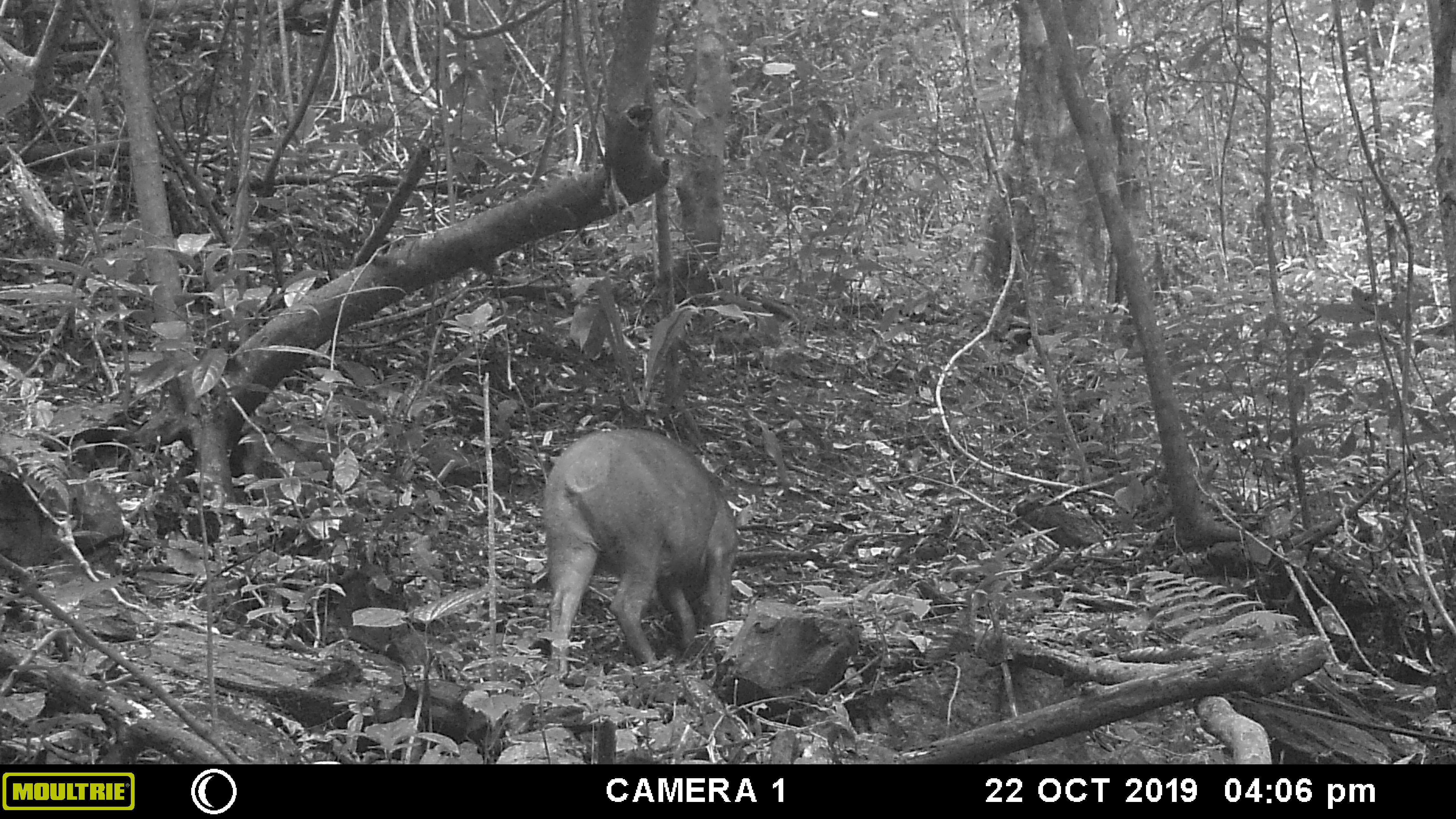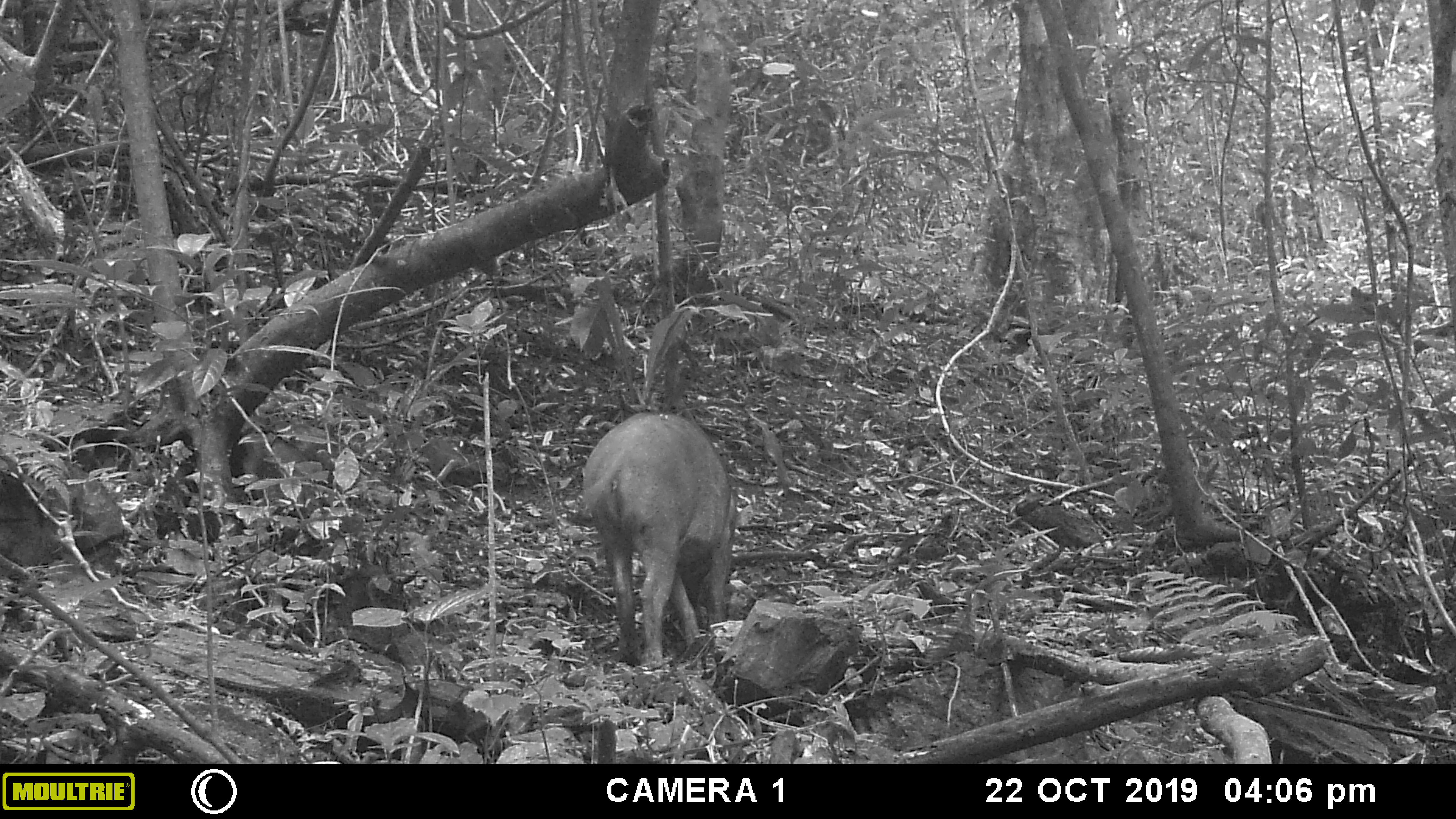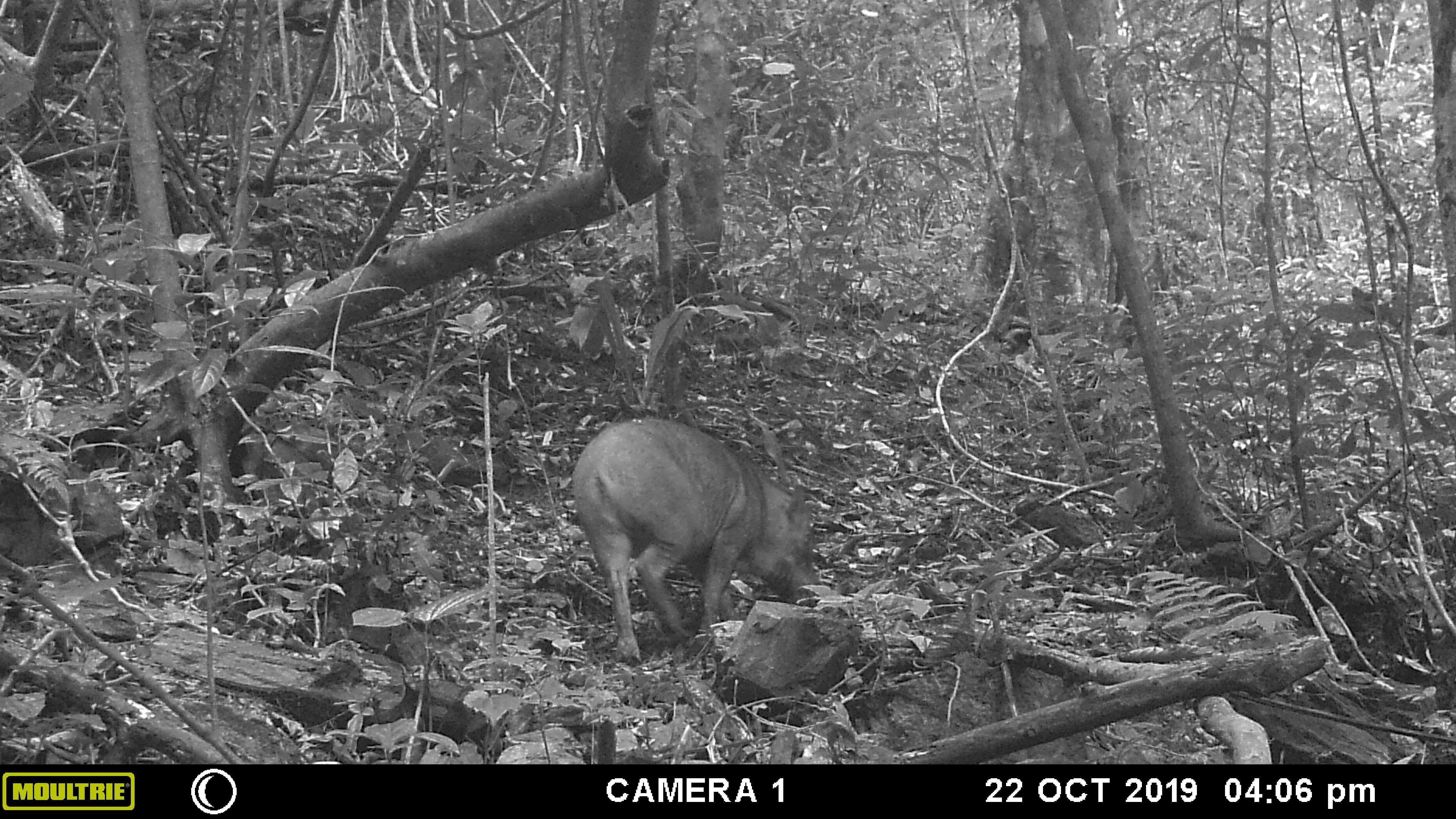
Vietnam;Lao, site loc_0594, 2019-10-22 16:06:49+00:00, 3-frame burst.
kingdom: Animalia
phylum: Chordata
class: Mammalia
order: Artiodactyla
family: Suidae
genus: Sus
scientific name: Sus scrofa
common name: eurasian wild pig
Eurasian wild pig (Sus scrofa). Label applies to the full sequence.